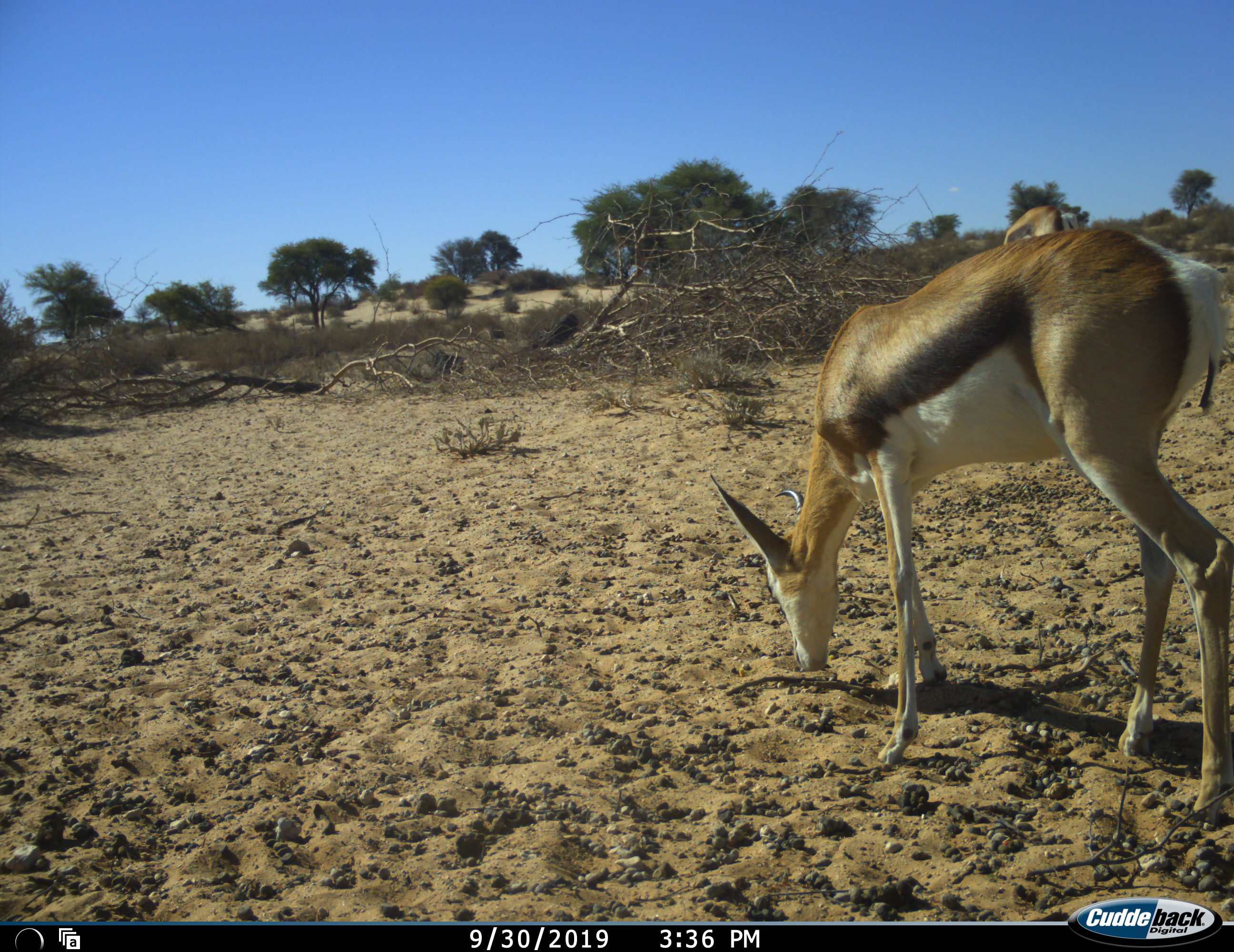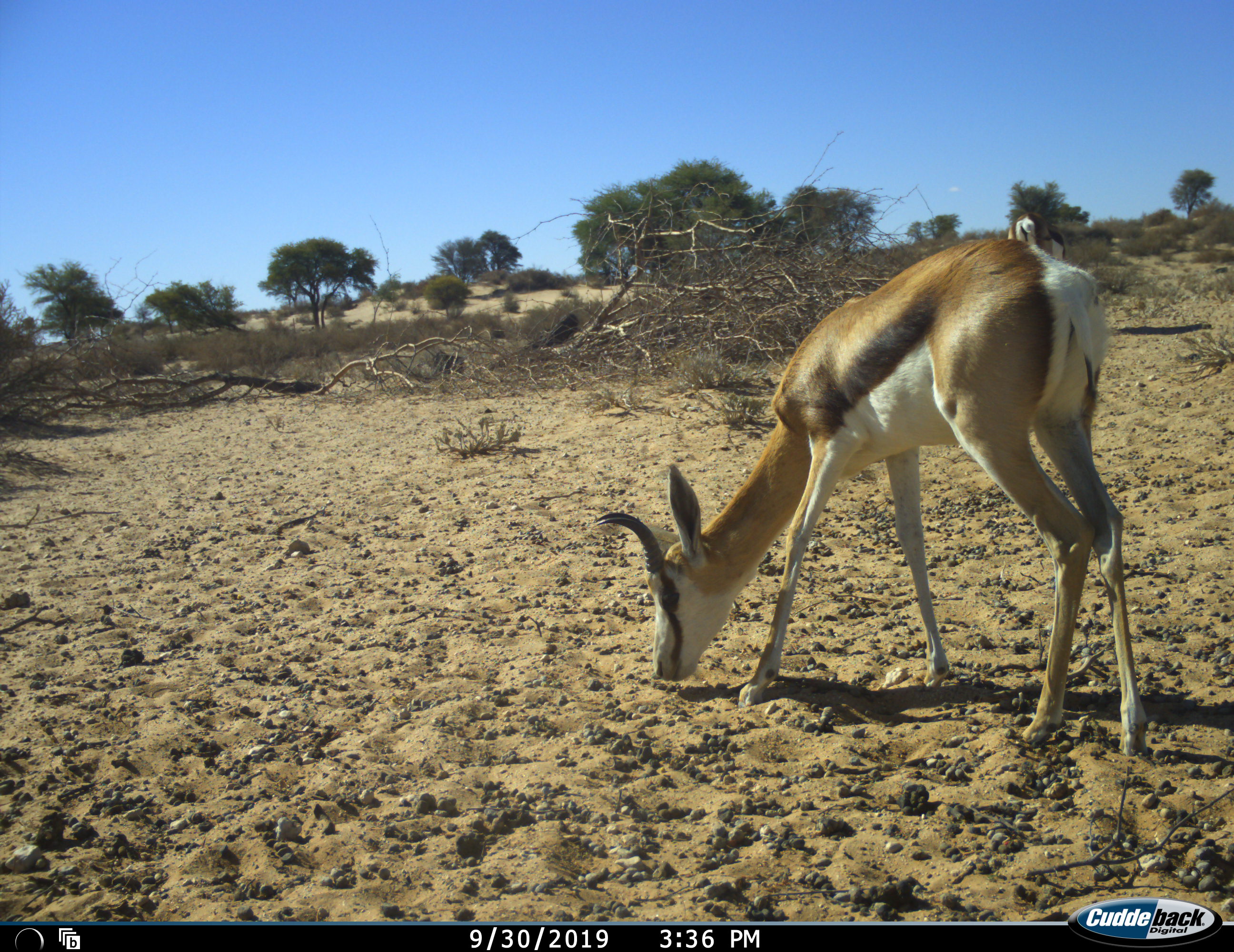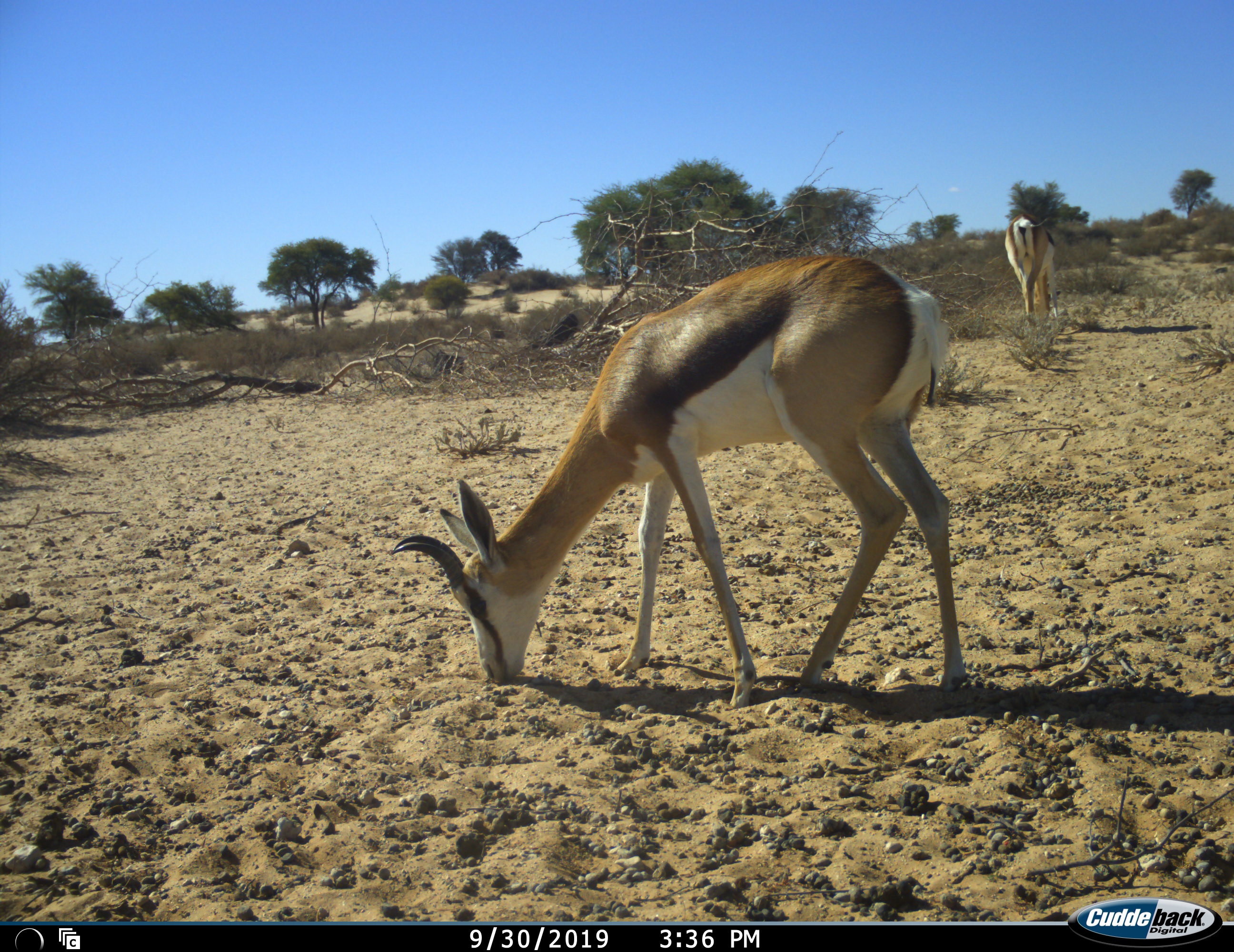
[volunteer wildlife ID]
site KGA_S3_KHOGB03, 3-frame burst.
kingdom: Animalia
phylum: Chordata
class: Mammalia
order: Artiodactyla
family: Bovidae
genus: Antidorcas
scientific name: Antidorcas marsupialis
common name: springbok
Springbok (Antidorcas marsupialis), count 2. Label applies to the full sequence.